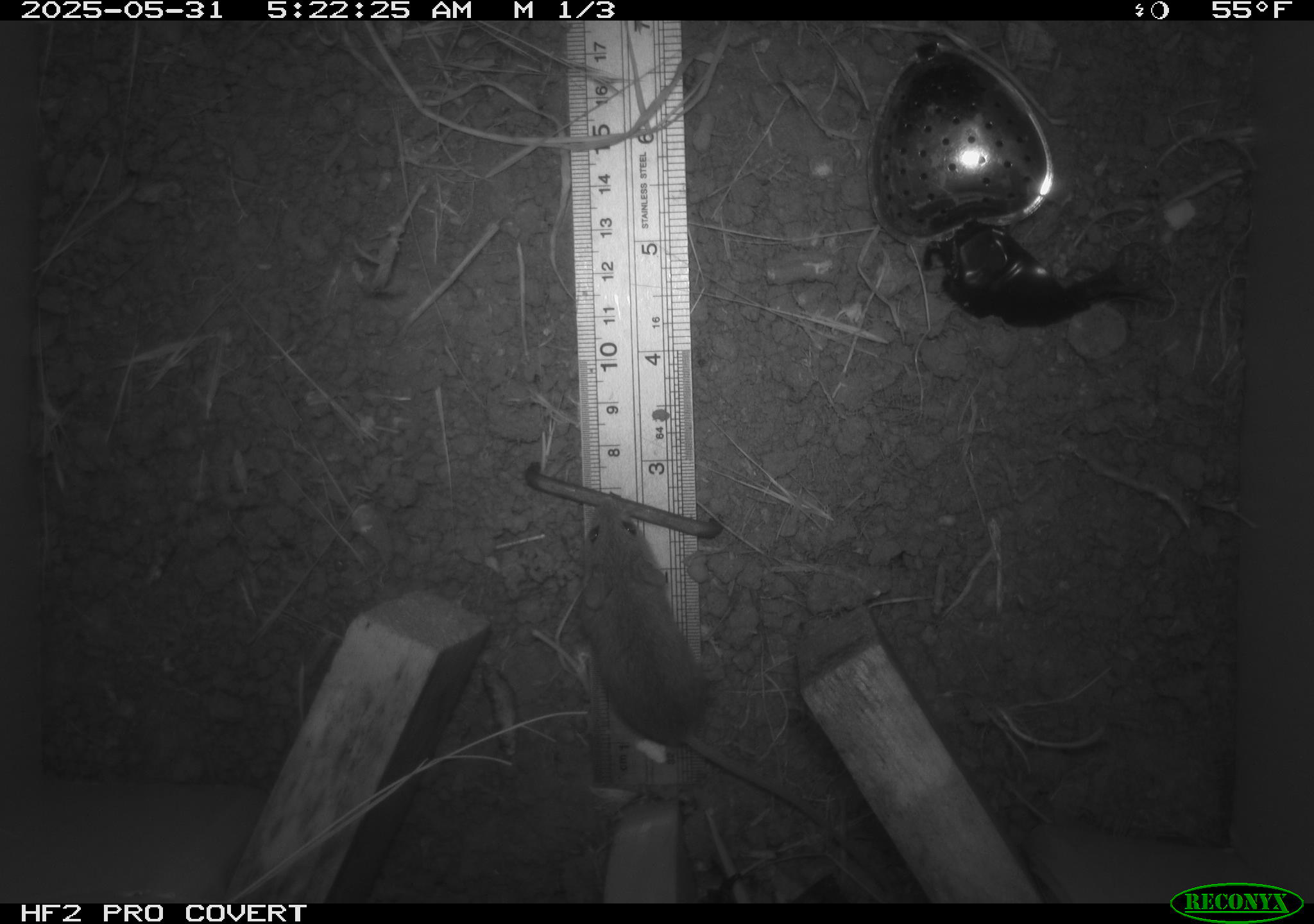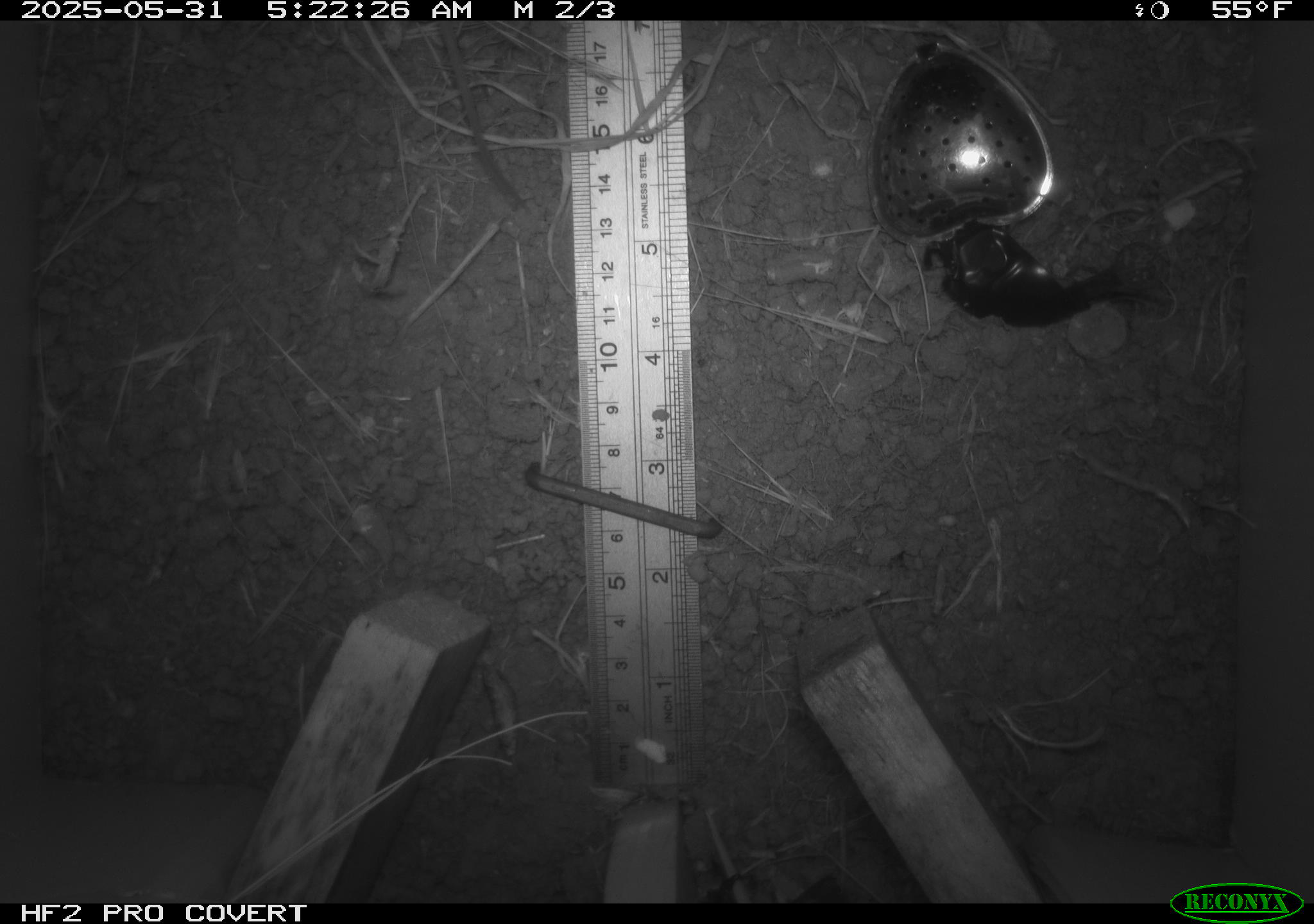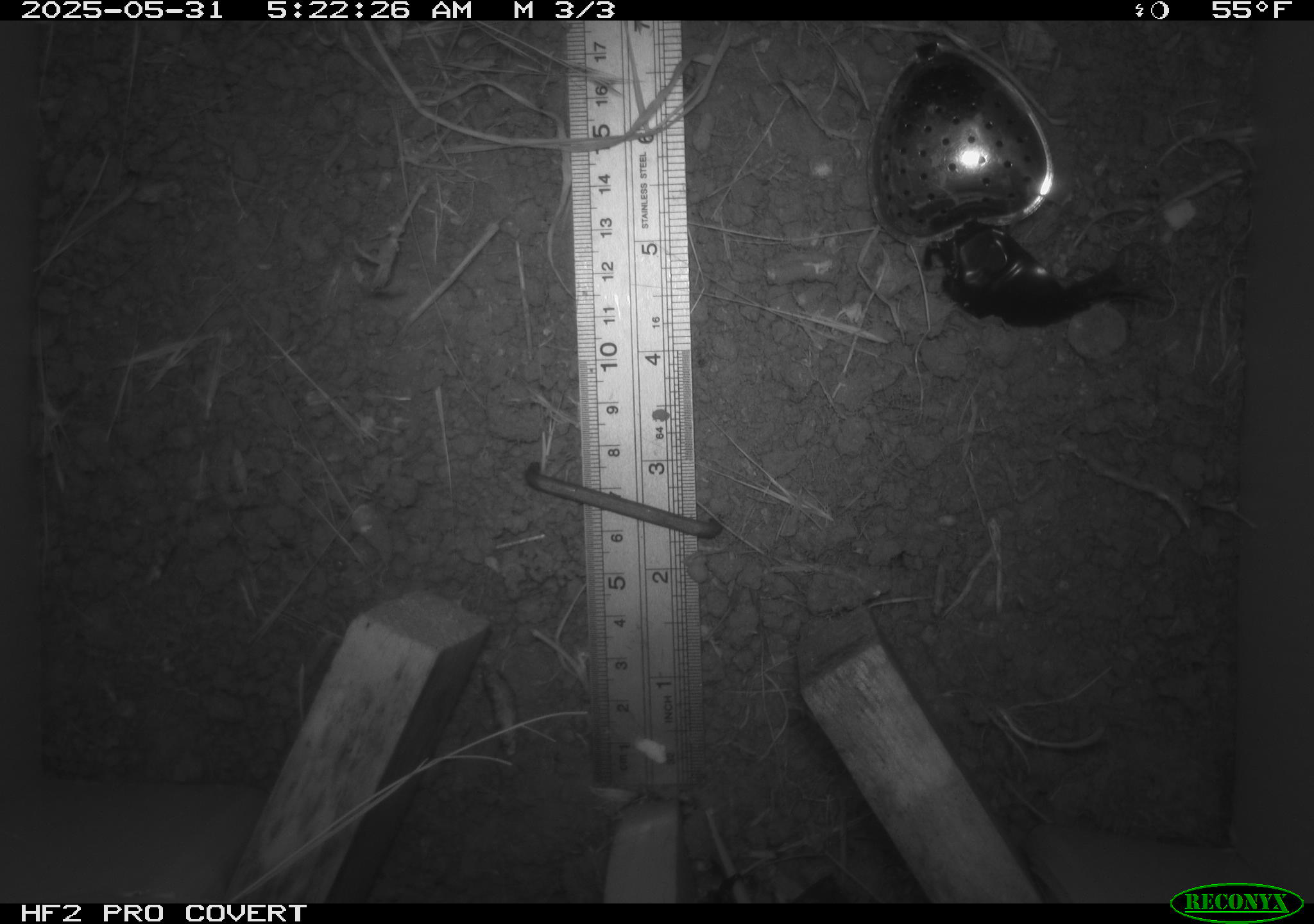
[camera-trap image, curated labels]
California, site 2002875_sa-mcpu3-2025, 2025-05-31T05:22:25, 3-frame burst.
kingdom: Animalia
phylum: Chordata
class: Mammalia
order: Rodentia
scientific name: Rodentia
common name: mouse species